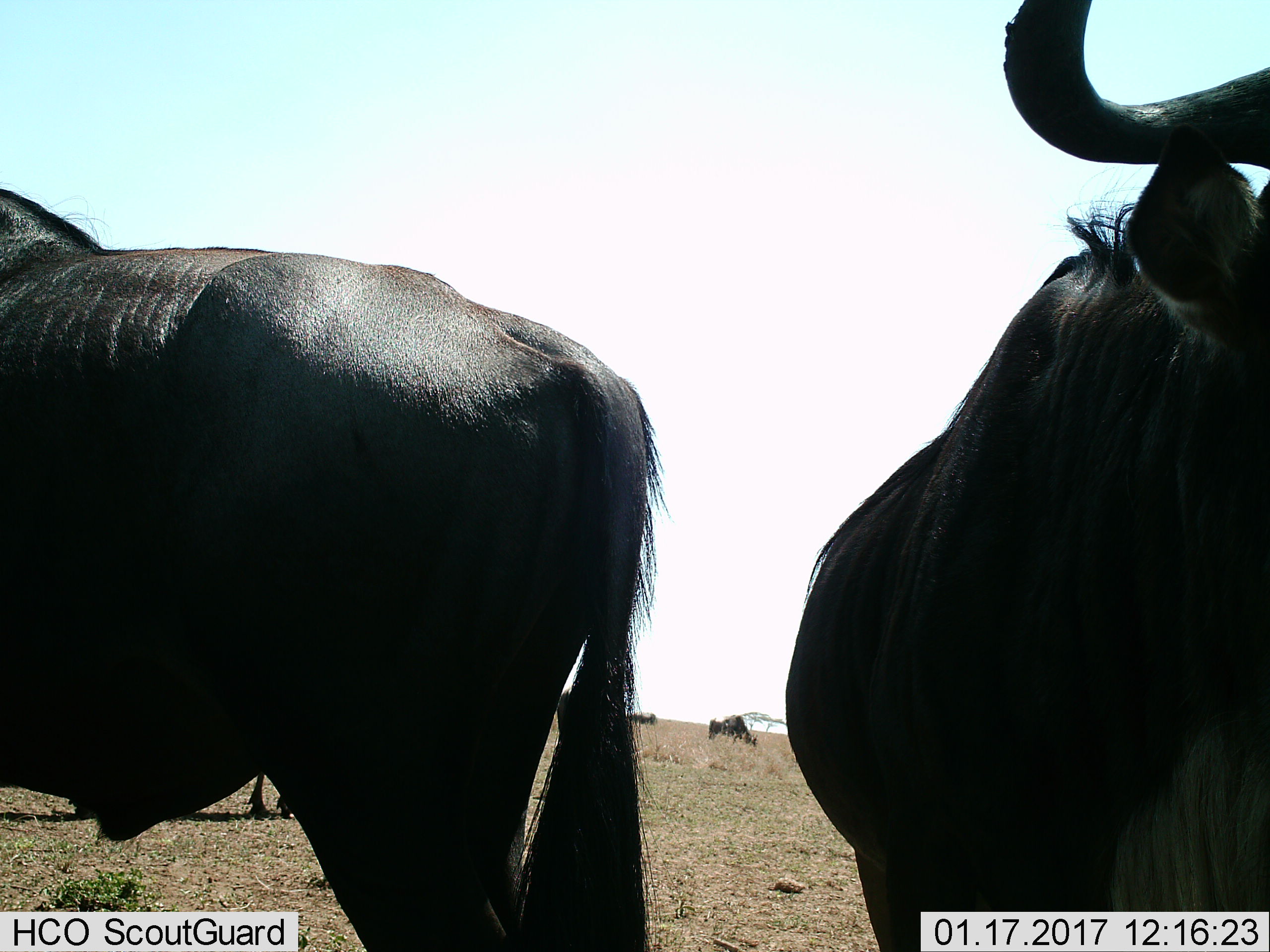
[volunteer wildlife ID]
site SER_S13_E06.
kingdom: Animalia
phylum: Chordata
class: Mammalia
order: Artiodactyla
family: Bovidae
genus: Connochaetes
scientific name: Connochaetes taurinus taurinus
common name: blue wildebeest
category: wildebeestblue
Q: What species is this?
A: Wildebeestblue (blue wildebeest) (Connochaetes taurinus taurinus).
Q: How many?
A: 4.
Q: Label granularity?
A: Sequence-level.